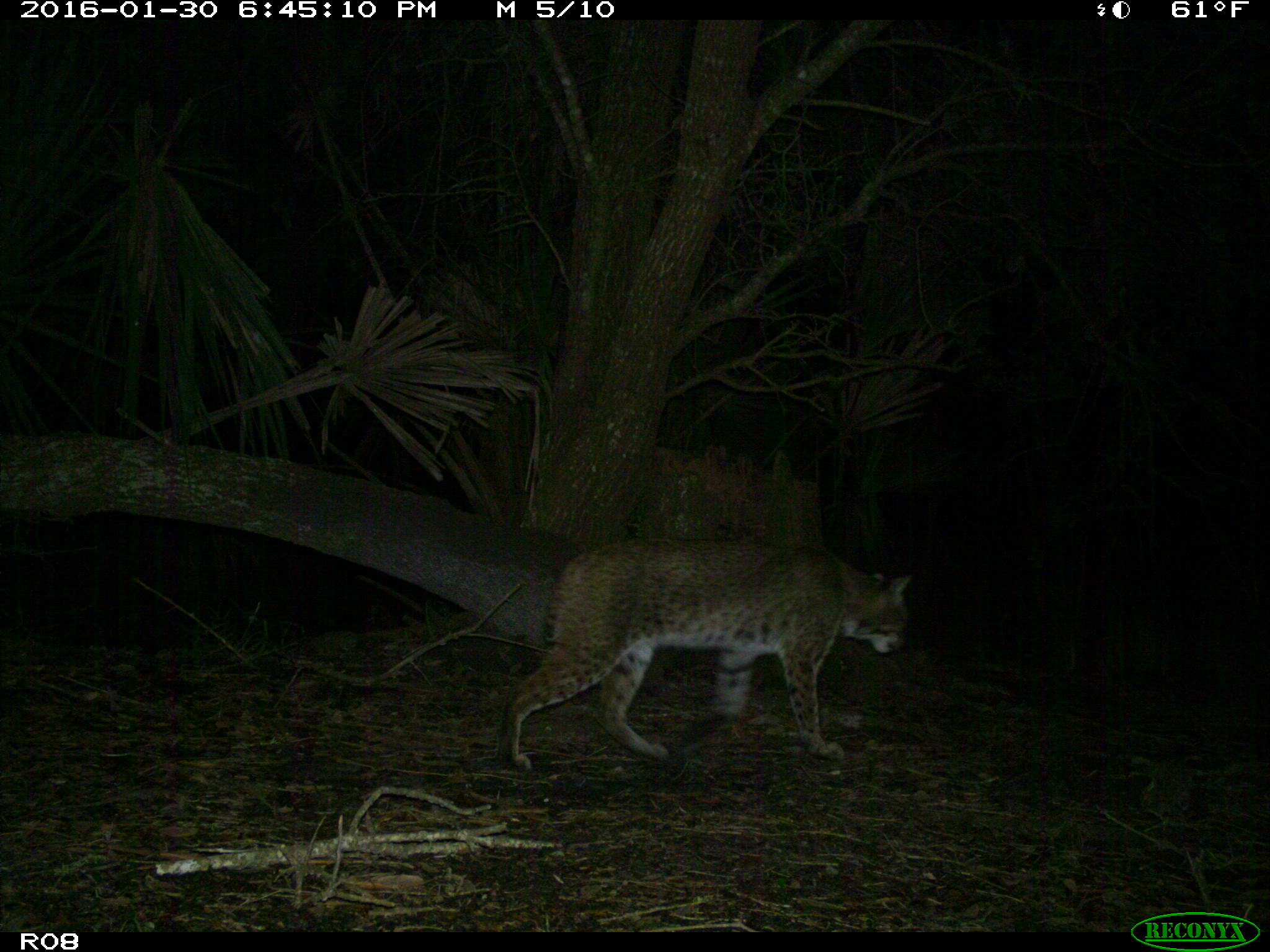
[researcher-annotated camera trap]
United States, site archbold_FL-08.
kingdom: Animalia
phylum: Chordata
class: Mammalia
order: Carnivora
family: Felidae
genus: Lynx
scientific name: Lynx rufus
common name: bobcat